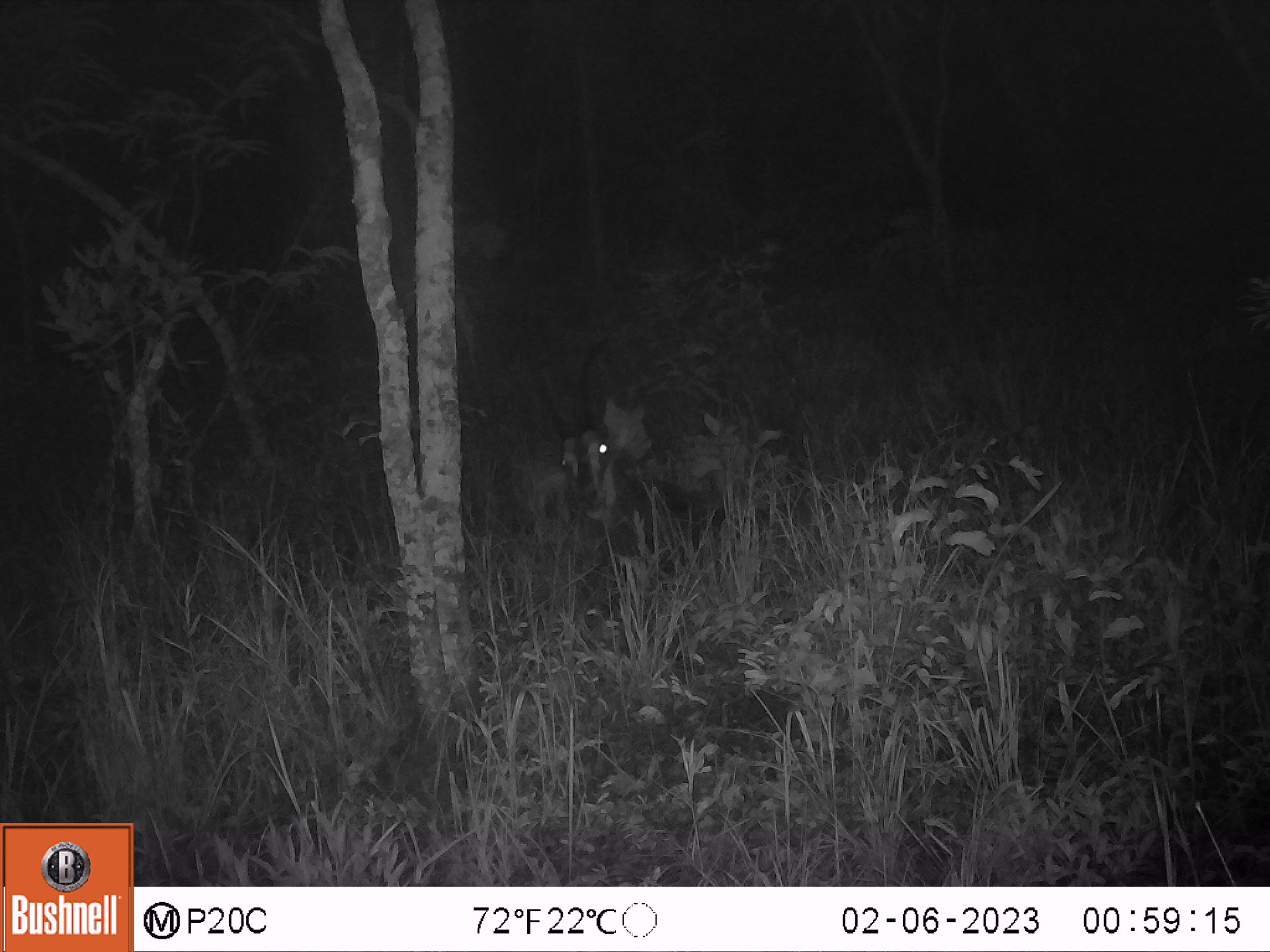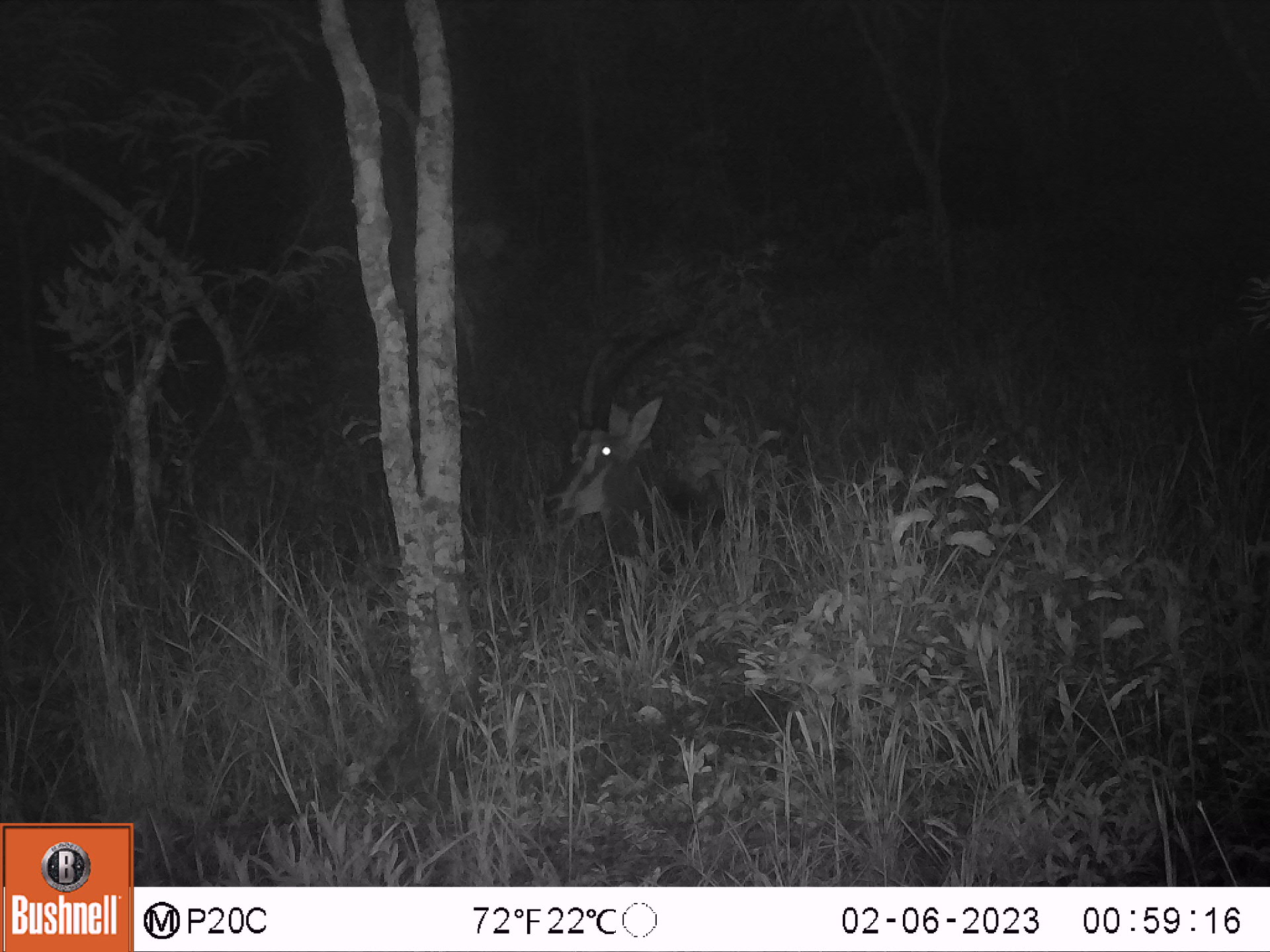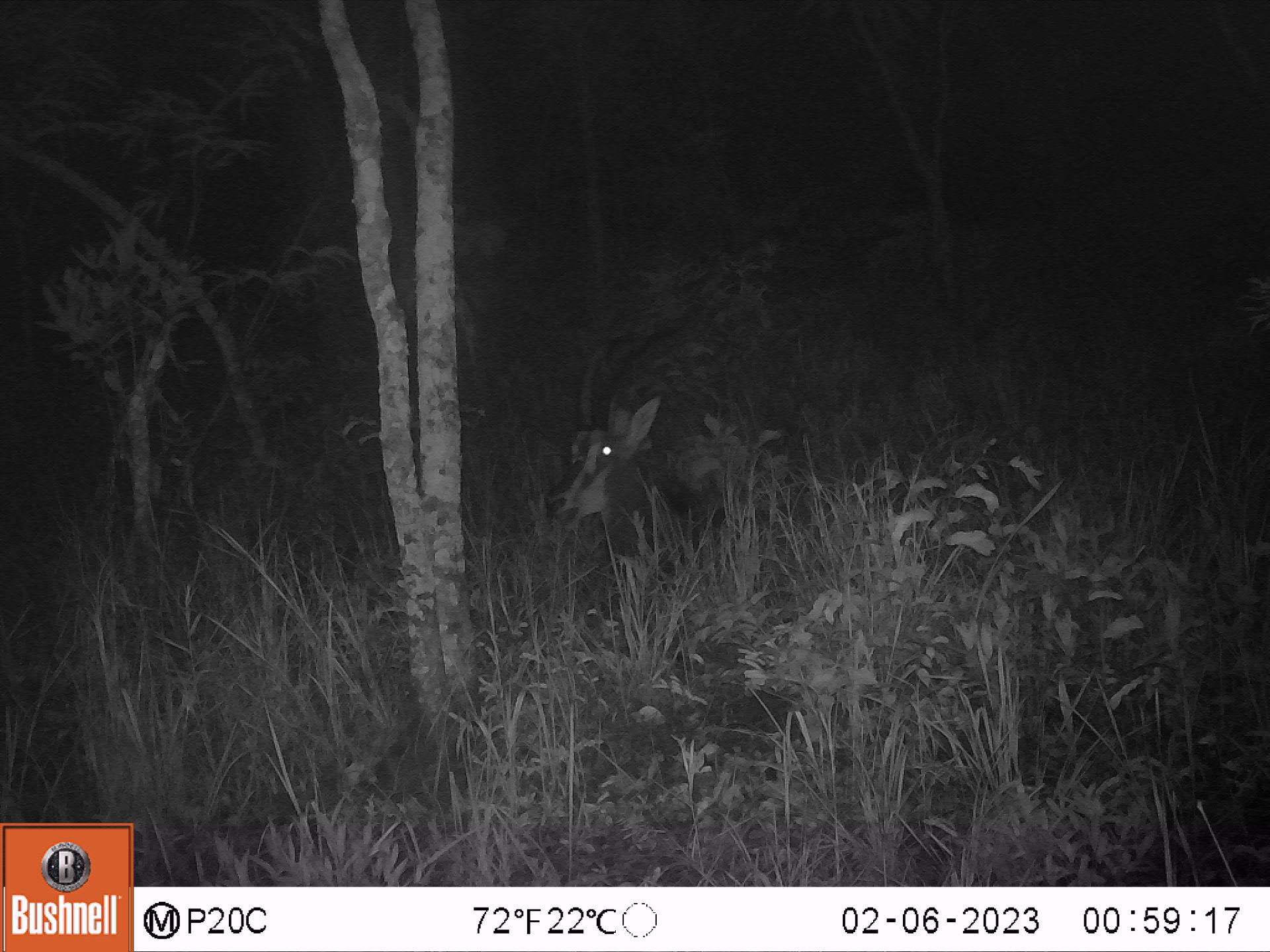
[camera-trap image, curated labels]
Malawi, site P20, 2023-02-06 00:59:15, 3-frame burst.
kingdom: Animalia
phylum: Chordata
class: Mammalia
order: Artiodactyla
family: Bovidae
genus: Hippotragus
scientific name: Hippotragus niger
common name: sable antelope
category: sable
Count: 1.